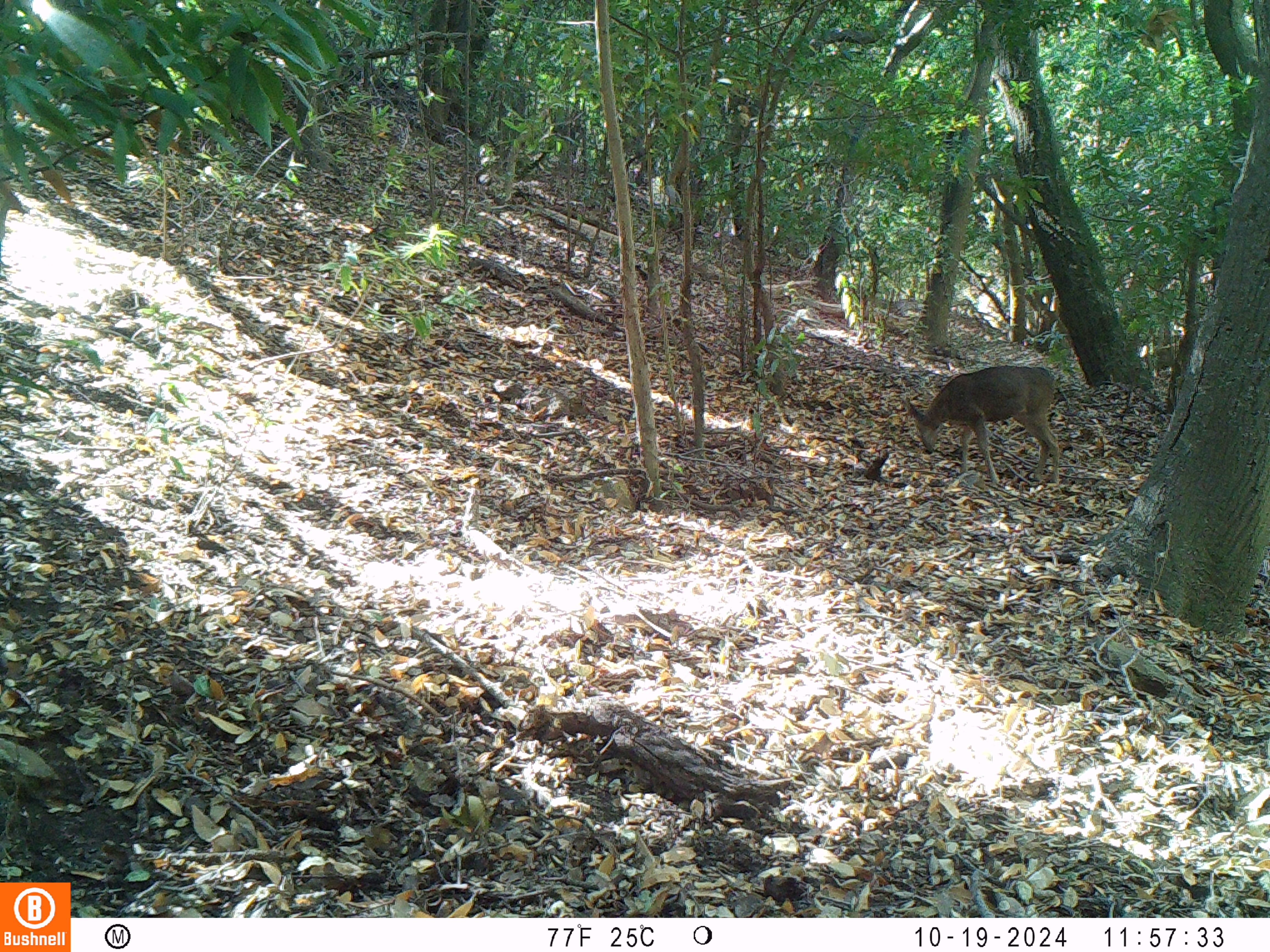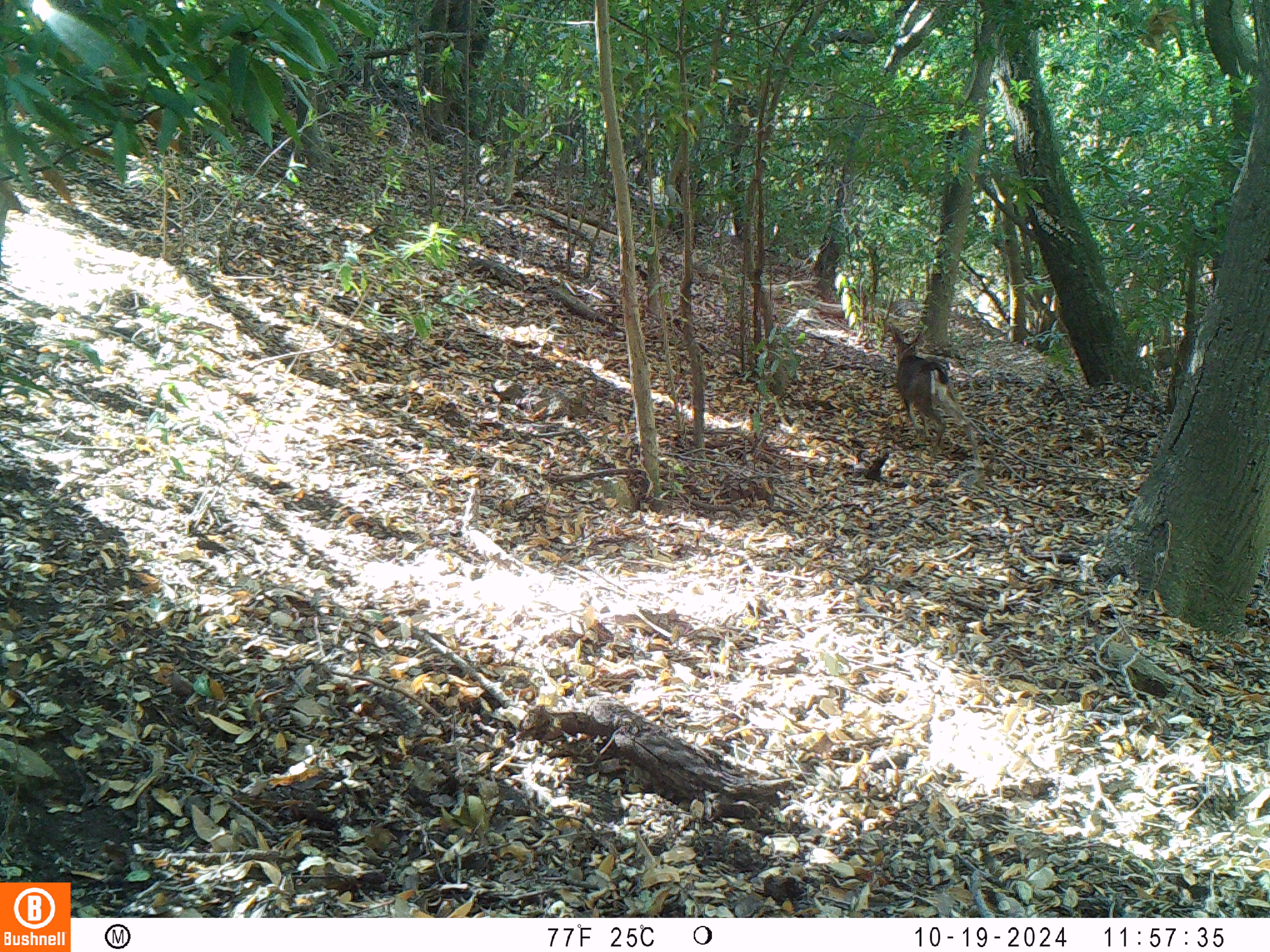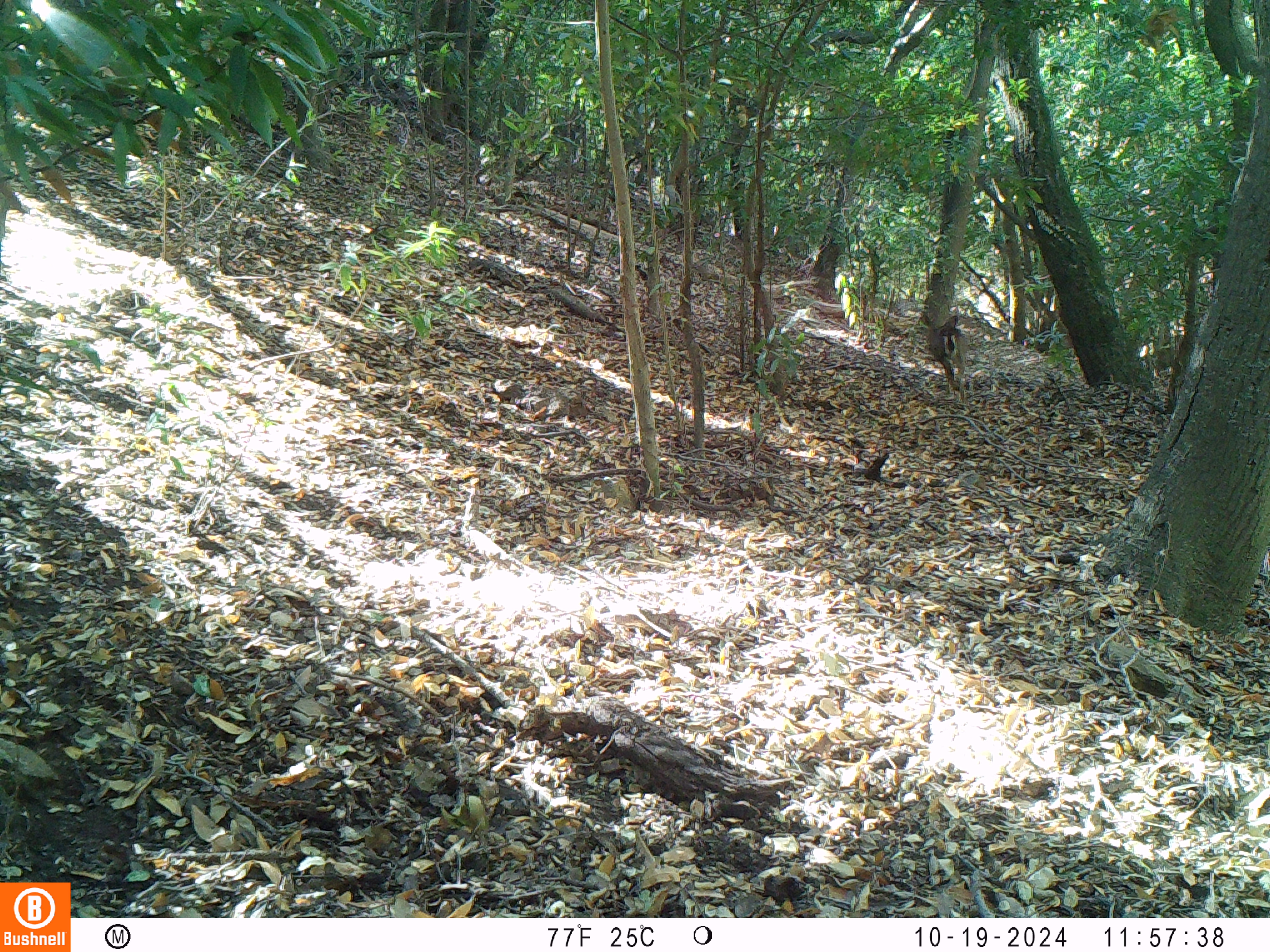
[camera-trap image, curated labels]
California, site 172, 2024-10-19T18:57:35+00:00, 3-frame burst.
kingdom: Animalia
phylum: Chordata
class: Mammalia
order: Artiodactyla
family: Cervidae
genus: Odocoileus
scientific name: Odocoileus hemionus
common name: mule deer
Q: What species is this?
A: Mule deer (Odocoileus hemionus).